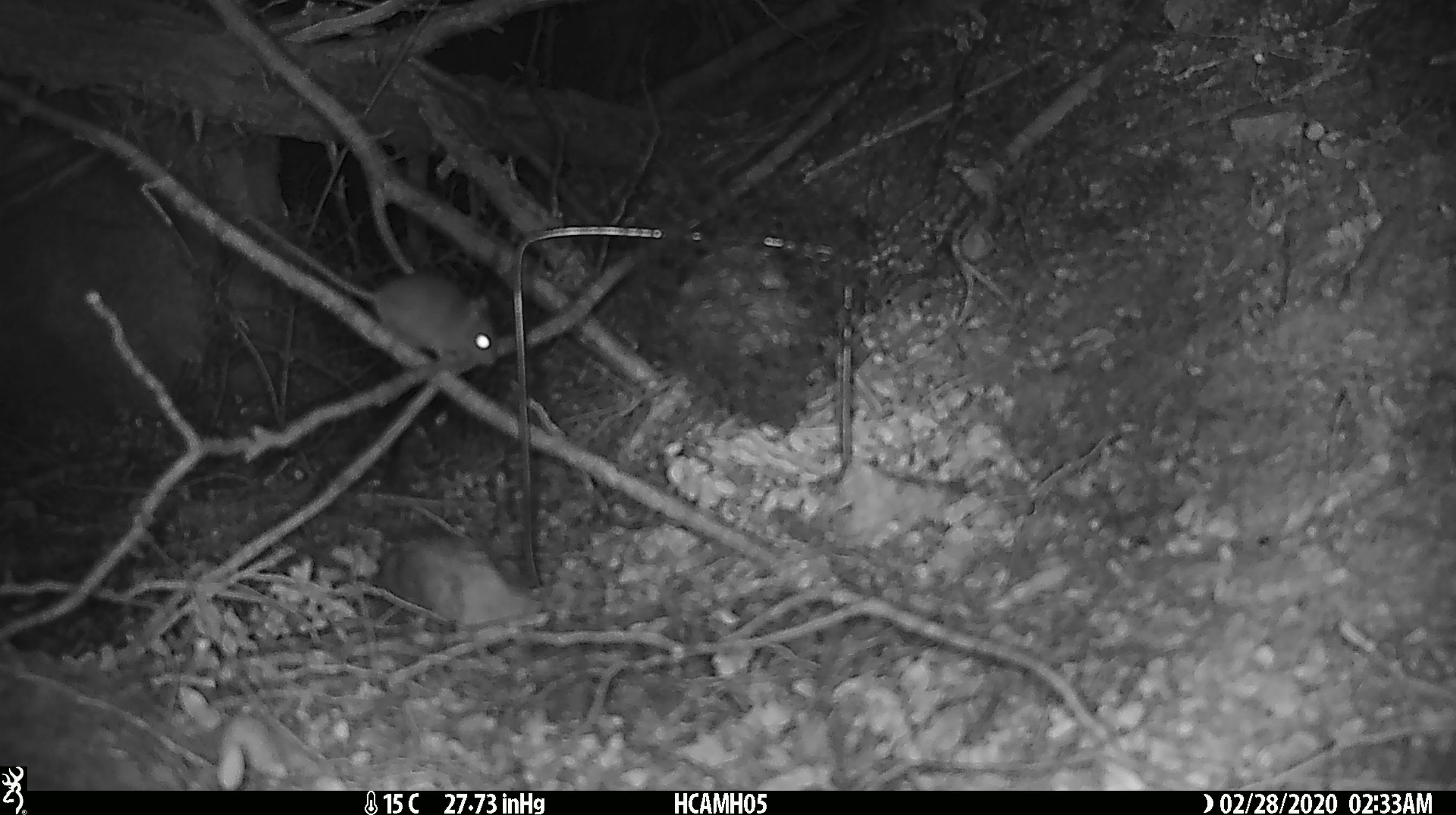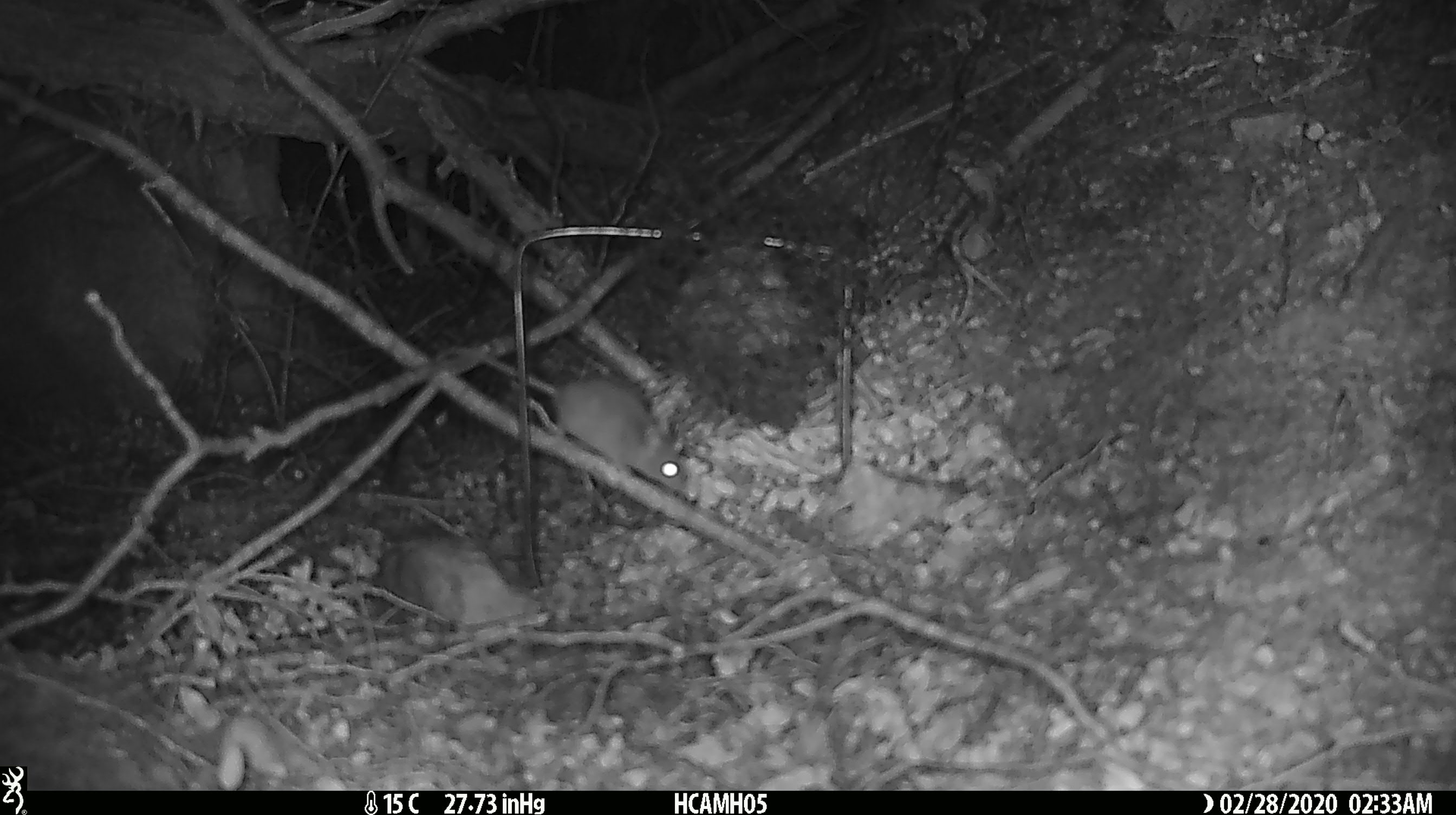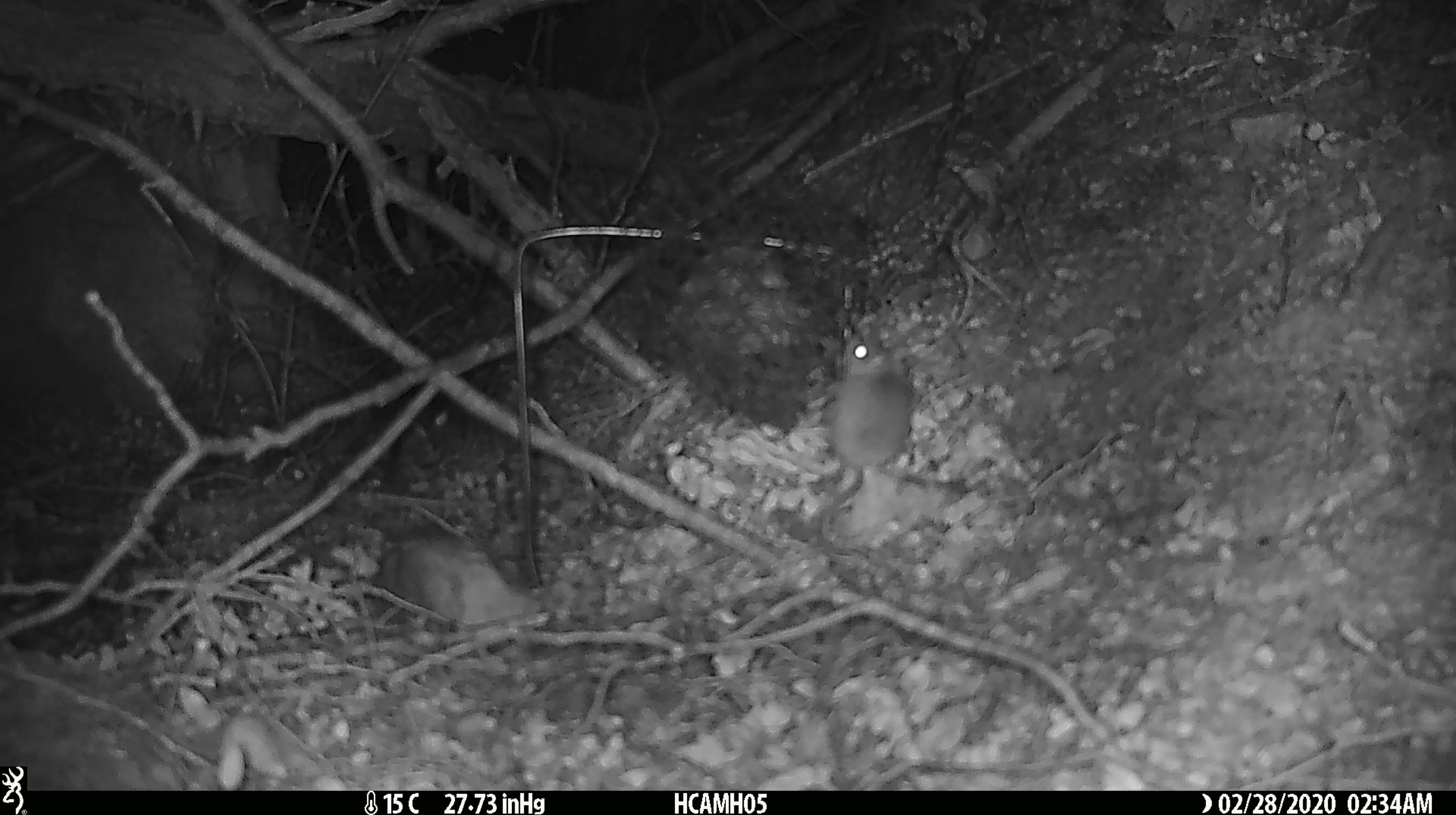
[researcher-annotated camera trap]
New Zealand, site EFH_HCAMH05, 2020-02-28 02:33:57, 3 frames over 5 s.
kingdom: Animalia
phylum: Chordata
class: Mammalia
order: Rodentia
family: Muridae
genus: Mus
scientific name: Mus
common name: mouse